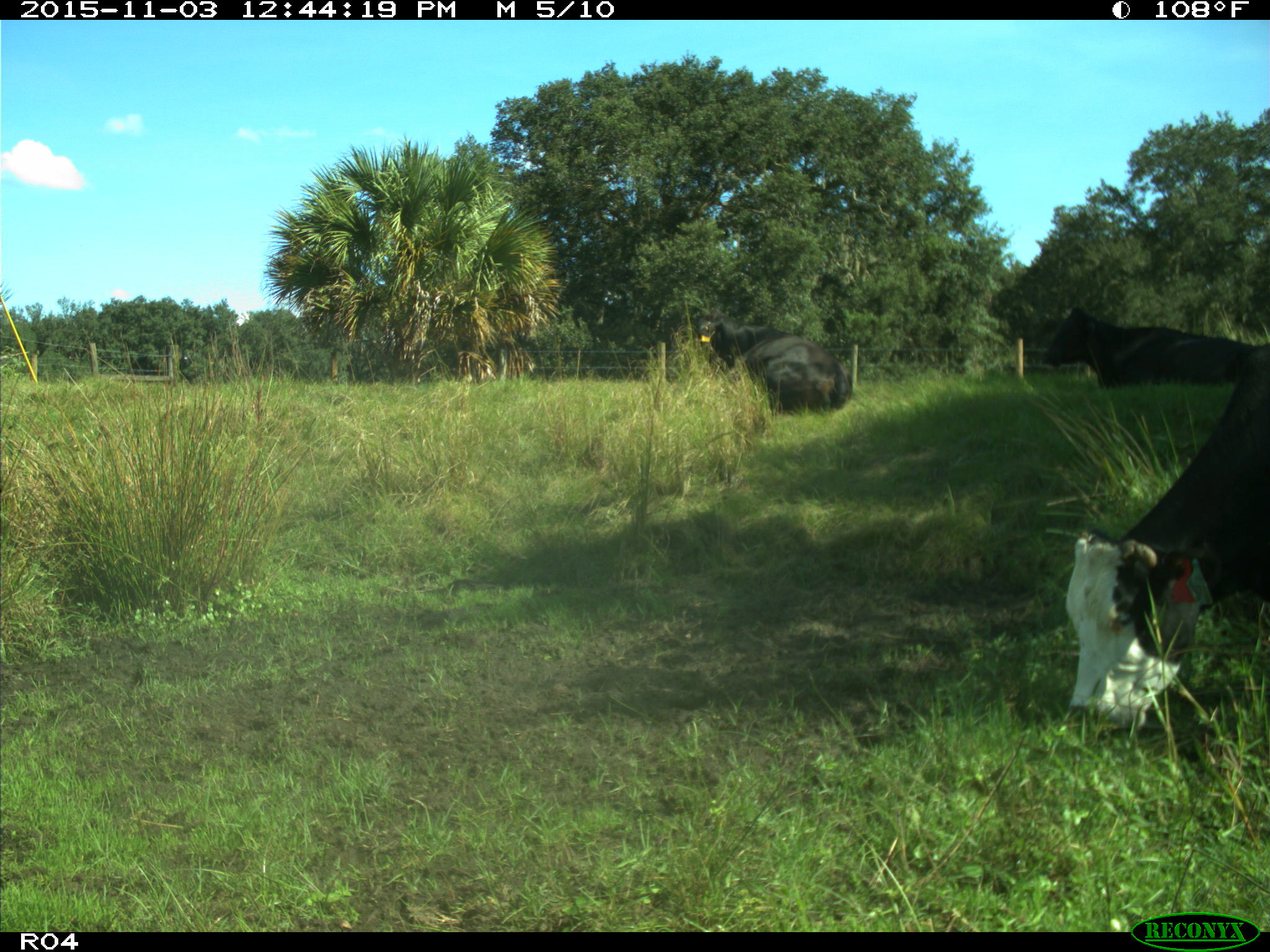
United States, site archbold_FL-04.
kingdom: Animalia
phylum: Chordata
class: Mammalia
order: Artiodactyla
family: Bovidae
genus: Bos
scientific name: Bos taurus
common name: domestic cow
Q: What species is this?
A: Bos taurus (domestic cow).